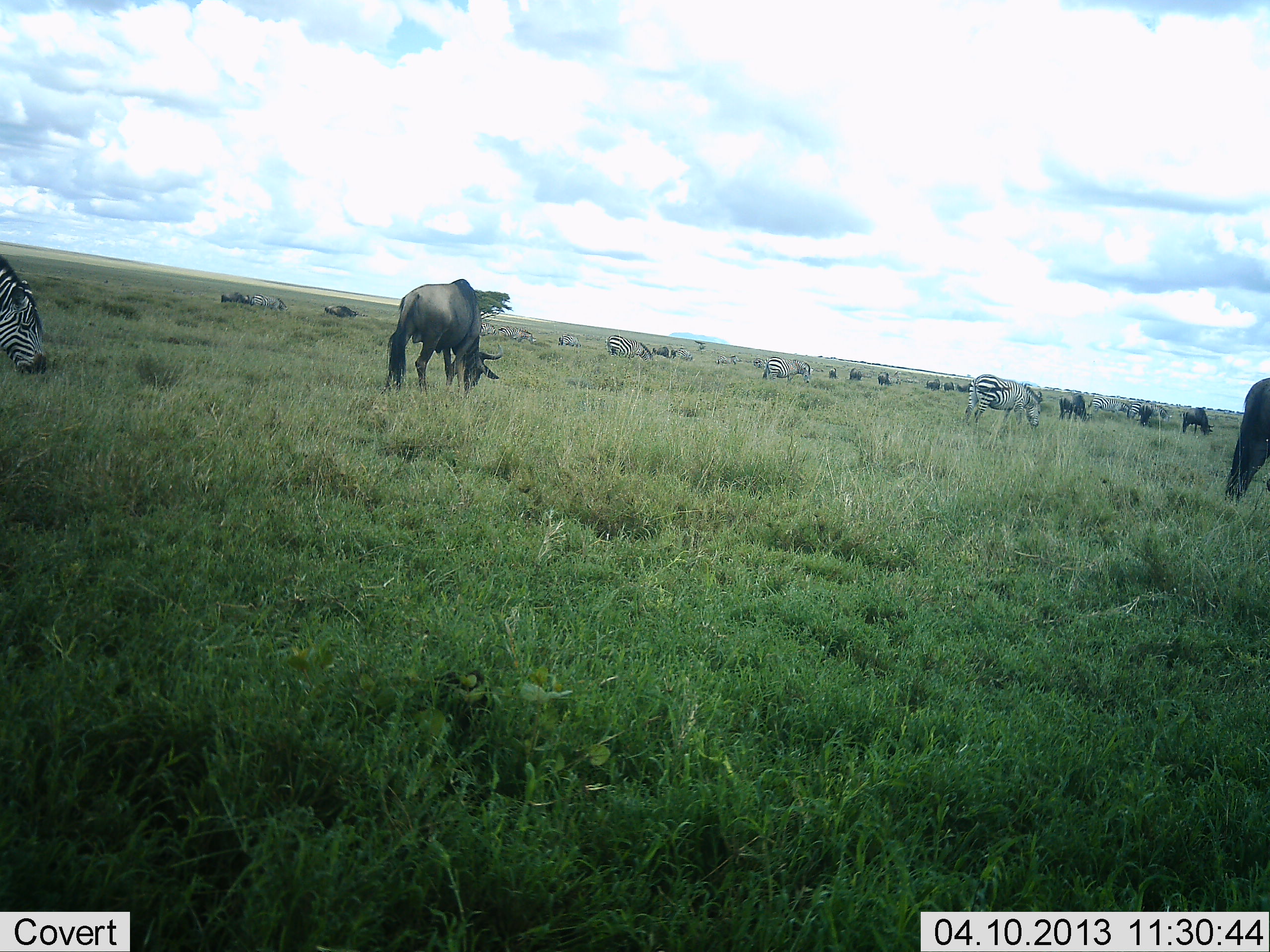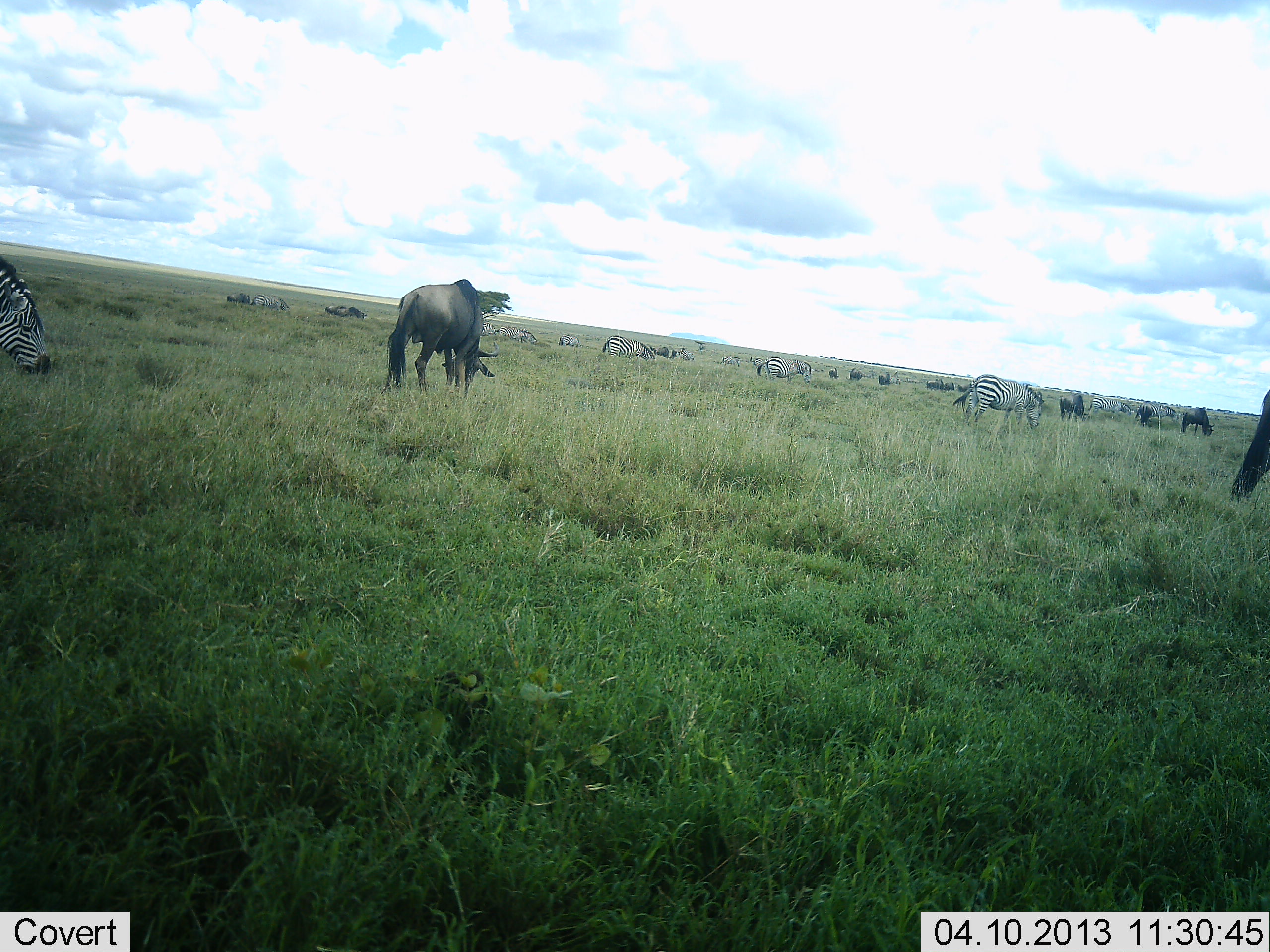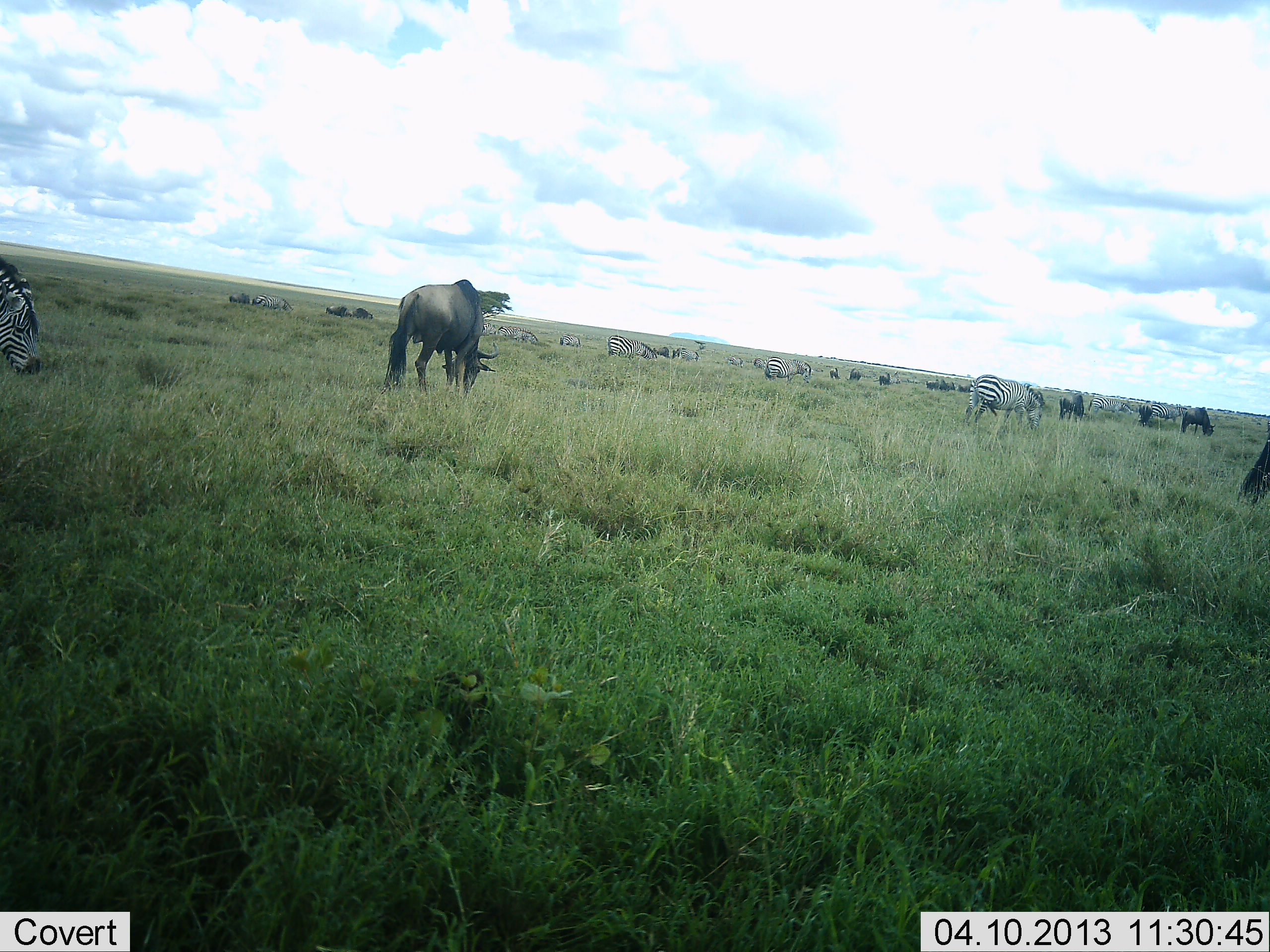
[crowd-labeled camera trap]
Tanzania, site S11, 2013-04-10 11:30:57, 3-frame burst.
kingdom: Animalia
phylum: Chordata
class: Mammalia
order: Artiodactyla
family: Bovidae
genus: Connochaetes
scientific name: Connochaetes taurinus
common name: blue wildebeest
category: wildebeest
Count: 11-50.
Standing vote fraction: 23%.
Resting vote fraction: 3%.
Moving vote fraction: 20%.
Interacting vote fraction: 0%.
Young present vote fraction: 0%.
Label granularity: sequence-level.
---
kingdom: Animalia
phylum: Chordata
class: Mammalia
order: Perissodactyla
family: Equidae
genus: Equus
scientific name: Equus quagga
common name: plains zebra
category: zebra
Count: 7.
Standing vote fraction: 26%.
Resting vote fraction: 3%.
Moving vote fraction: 21%.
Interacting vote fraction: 3%.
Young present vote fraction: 0%.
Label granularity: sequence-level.